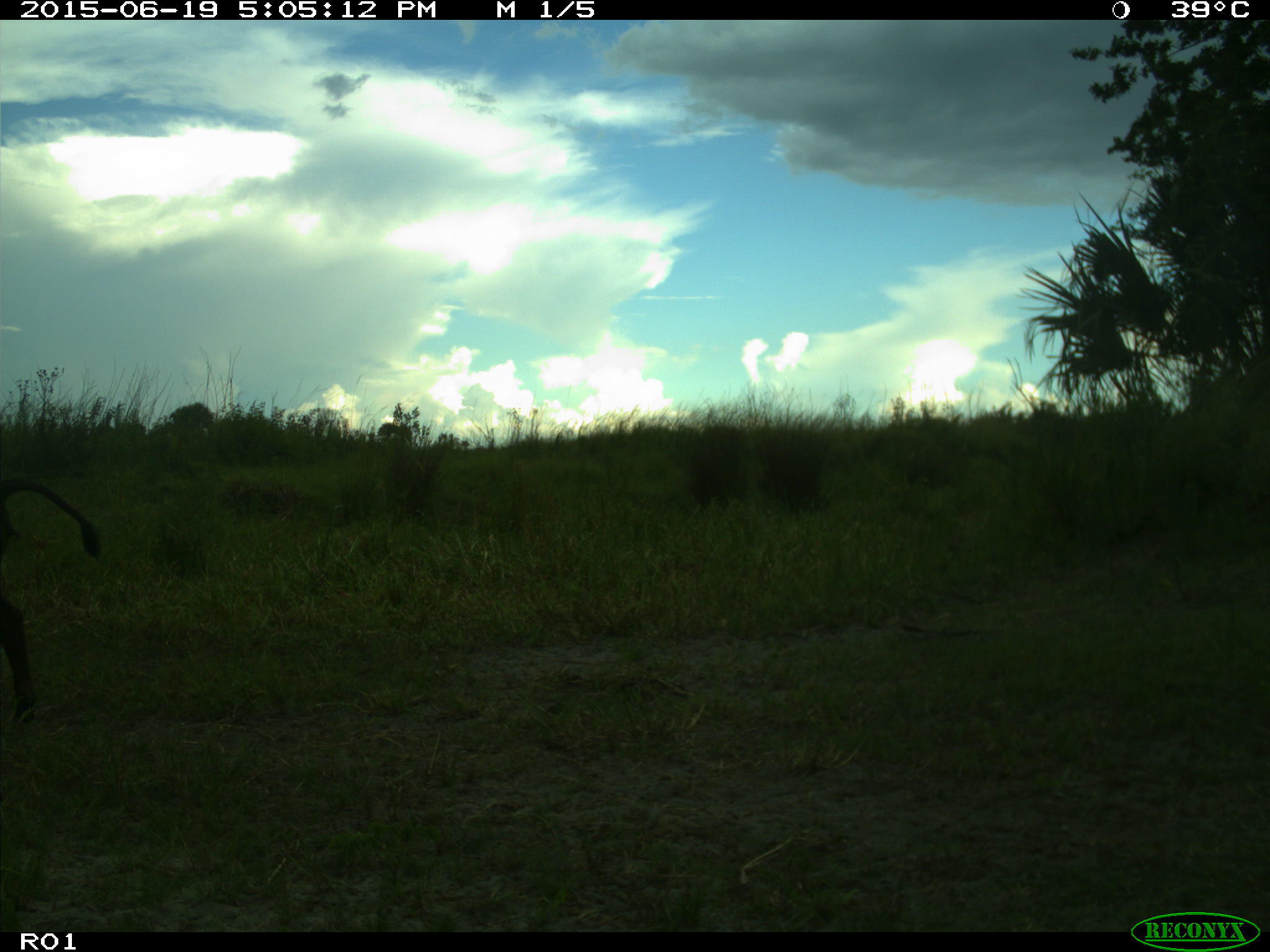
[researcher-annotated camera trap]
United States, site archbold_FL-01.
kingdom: Animalia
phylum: Chordata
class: Mammalia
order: Artiodactyla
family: Bovidae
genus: Bos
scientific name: Bos taurus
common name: domestic cow